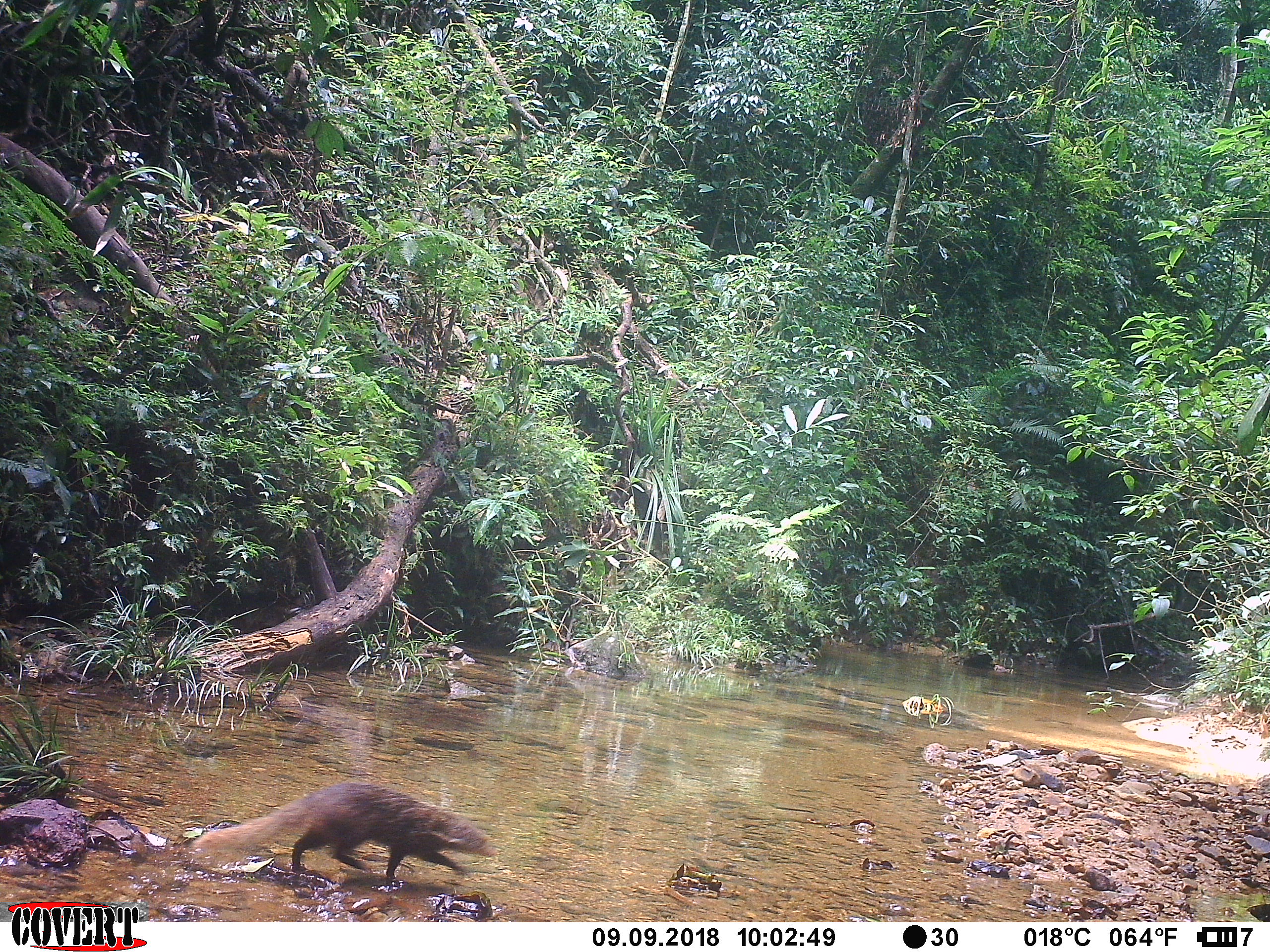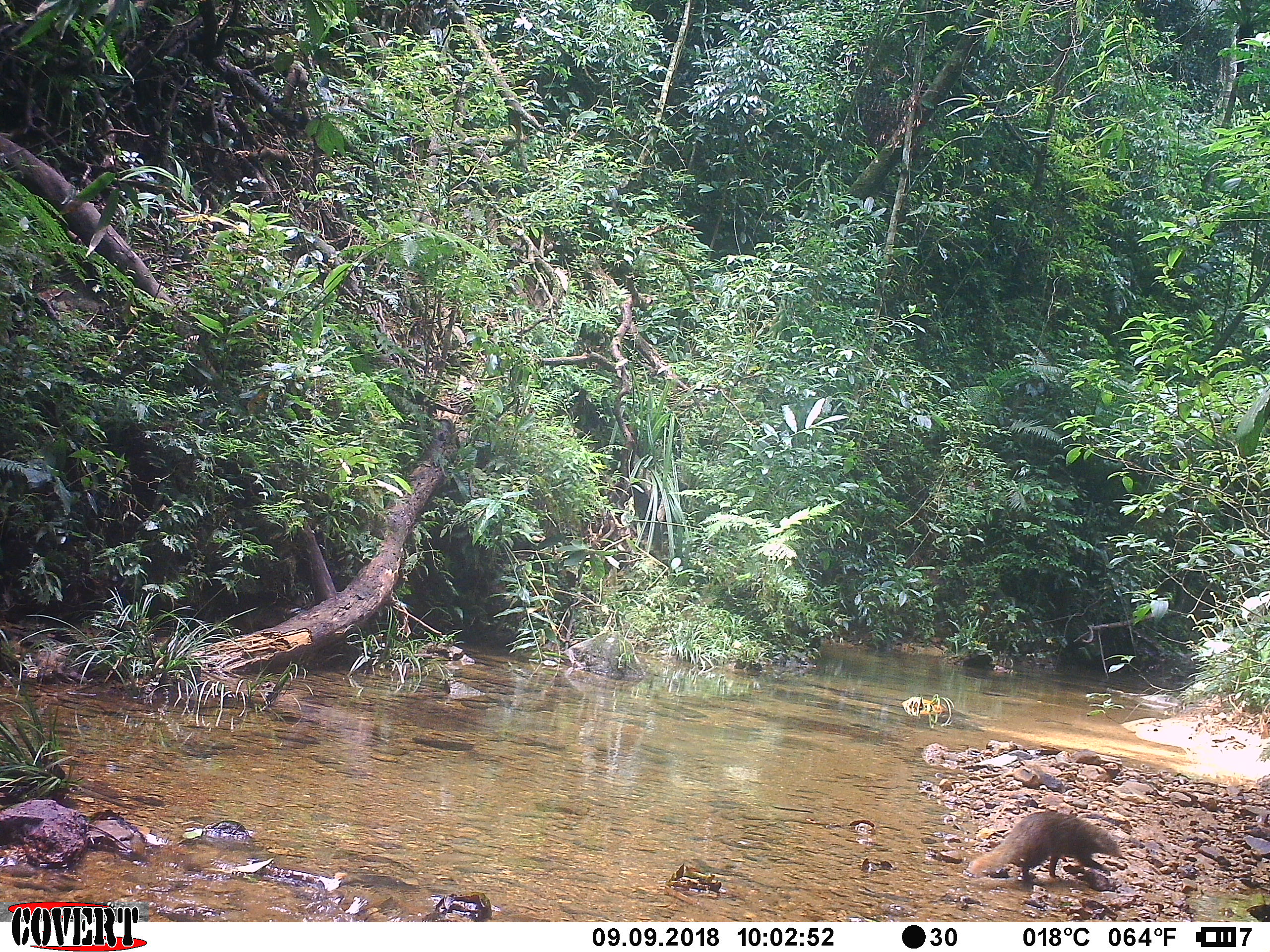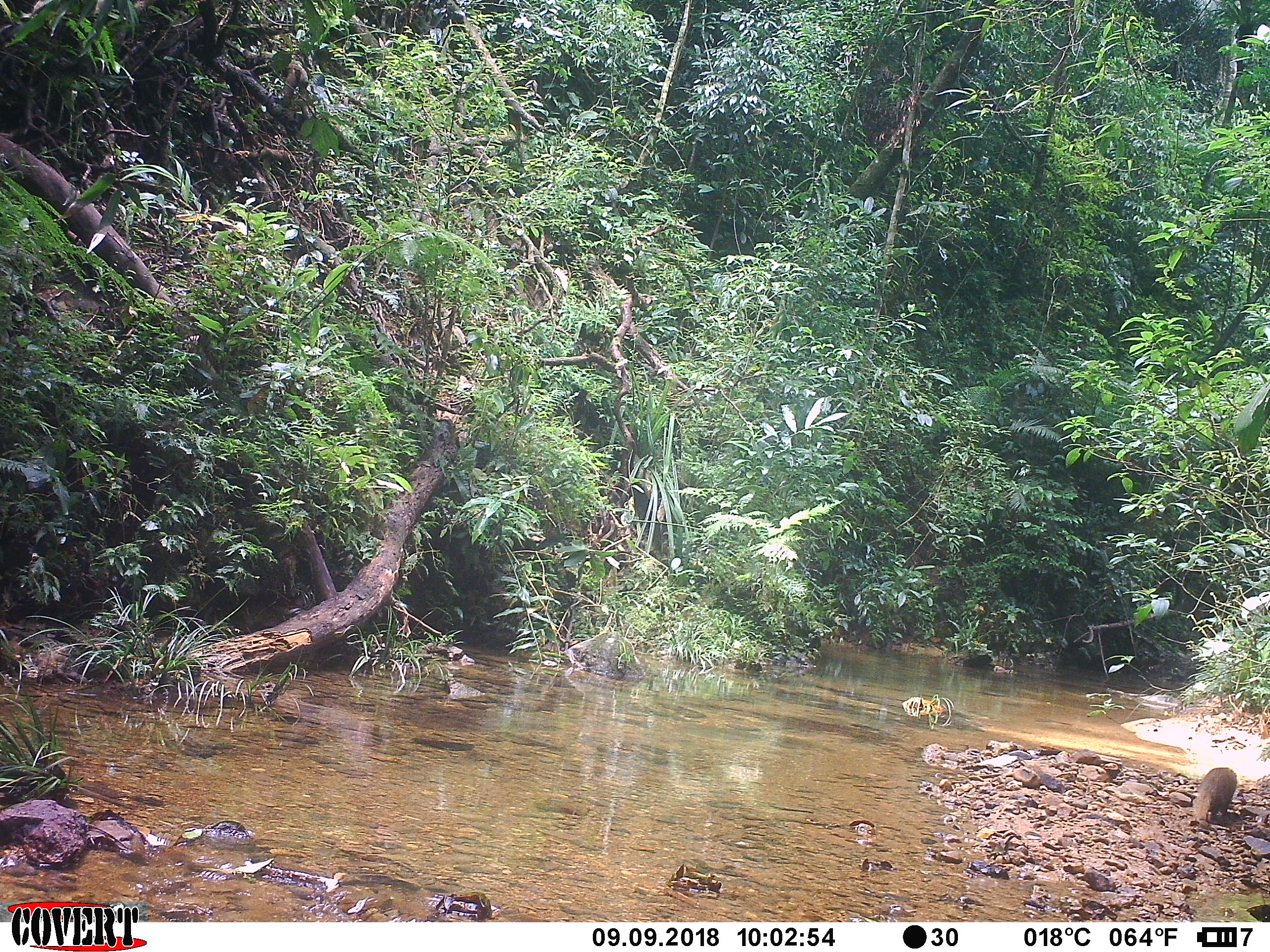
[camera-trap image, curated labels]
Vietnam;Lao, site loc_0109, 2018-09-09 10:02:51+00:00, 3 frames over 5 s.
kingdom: Animalia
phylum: Chordata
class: Mammalia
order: Carnivora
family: Herpestidae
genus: Urva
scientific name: Urva urva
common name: crab-eating mongoose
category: crab eating mongoose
Crab eating mongoose (crab-eating mongoose) (Urva urva). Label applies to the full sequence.